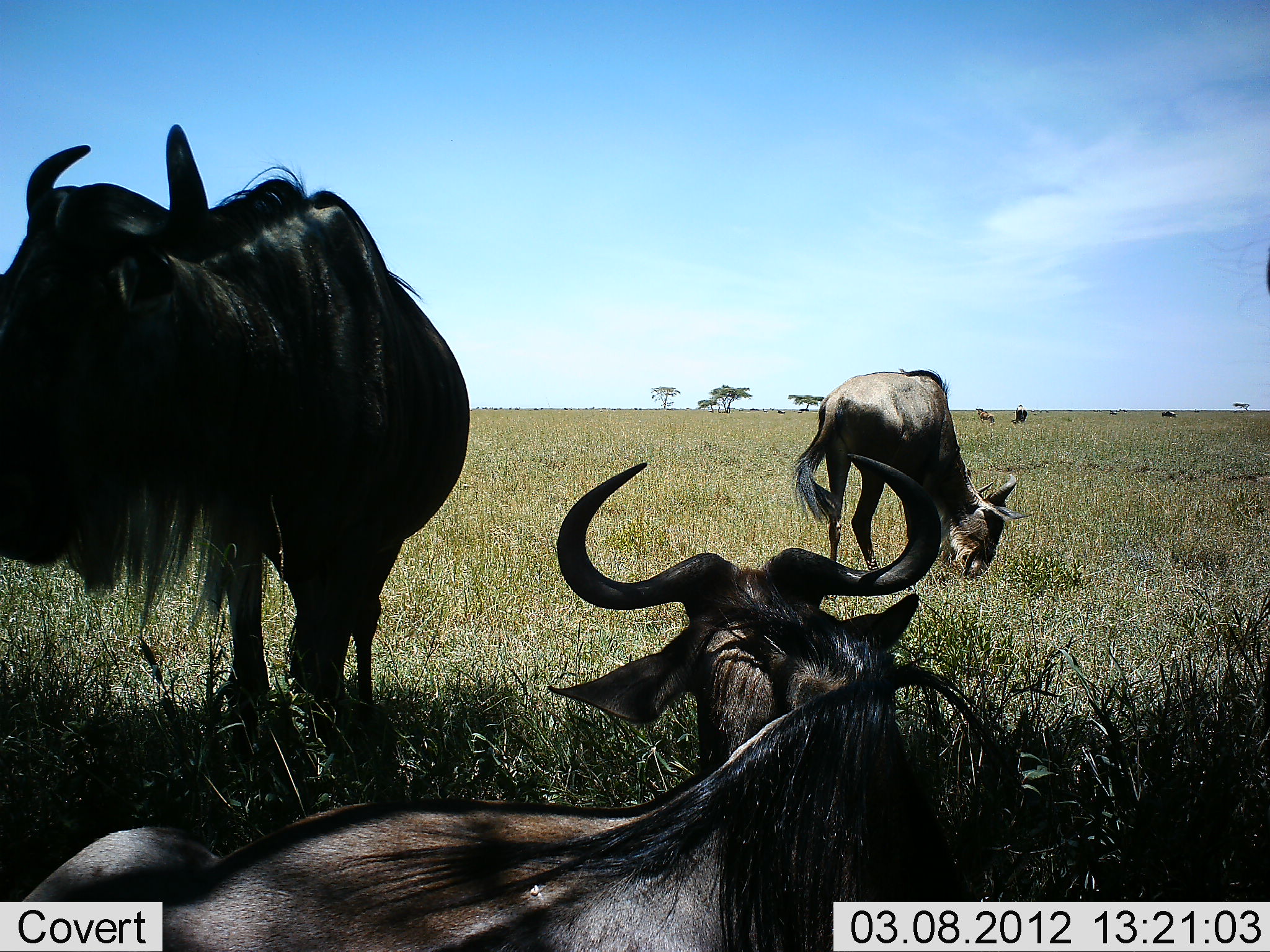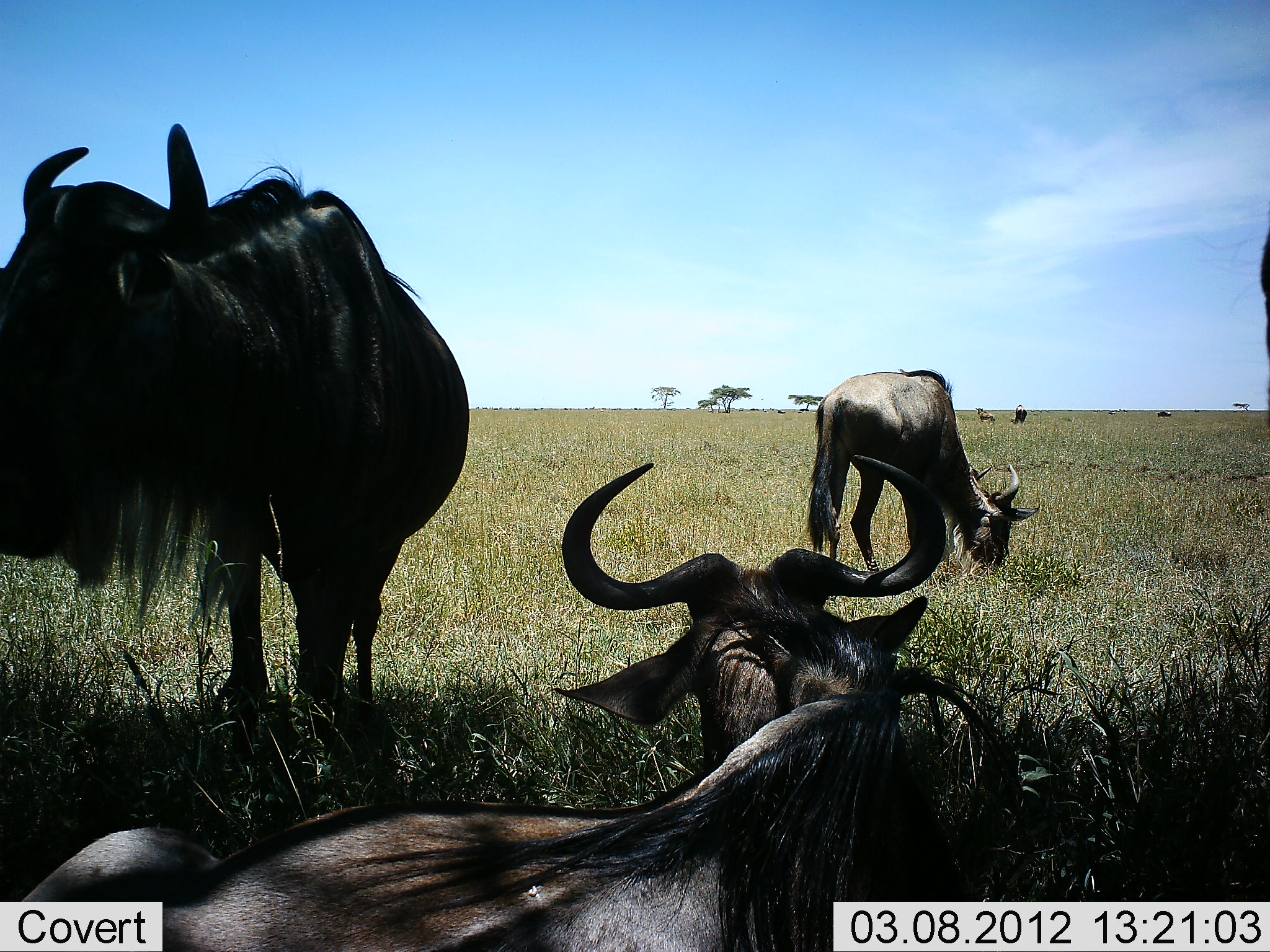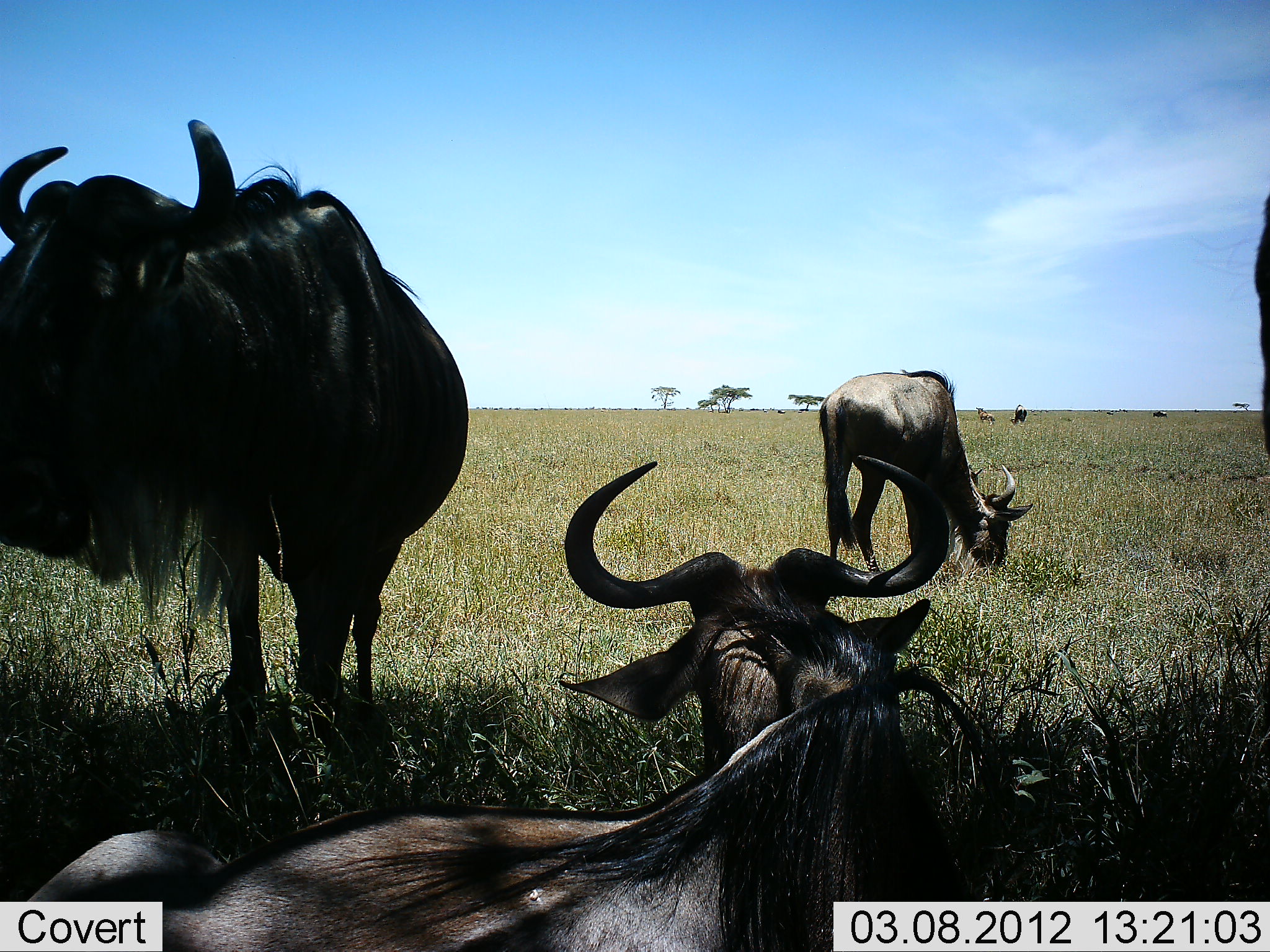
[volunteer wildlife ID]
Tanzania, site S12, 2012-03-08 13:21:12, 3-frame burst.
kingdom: Animalia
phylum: Chordata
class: Mammalia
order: Artiodactyla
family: Bovidae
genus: Connochaetes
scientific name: Connochaetes taurinus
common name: blue wildebeest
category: wildebeest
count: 4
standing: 84%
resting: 95%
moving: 21%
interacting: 0%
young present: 0%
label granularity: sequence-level